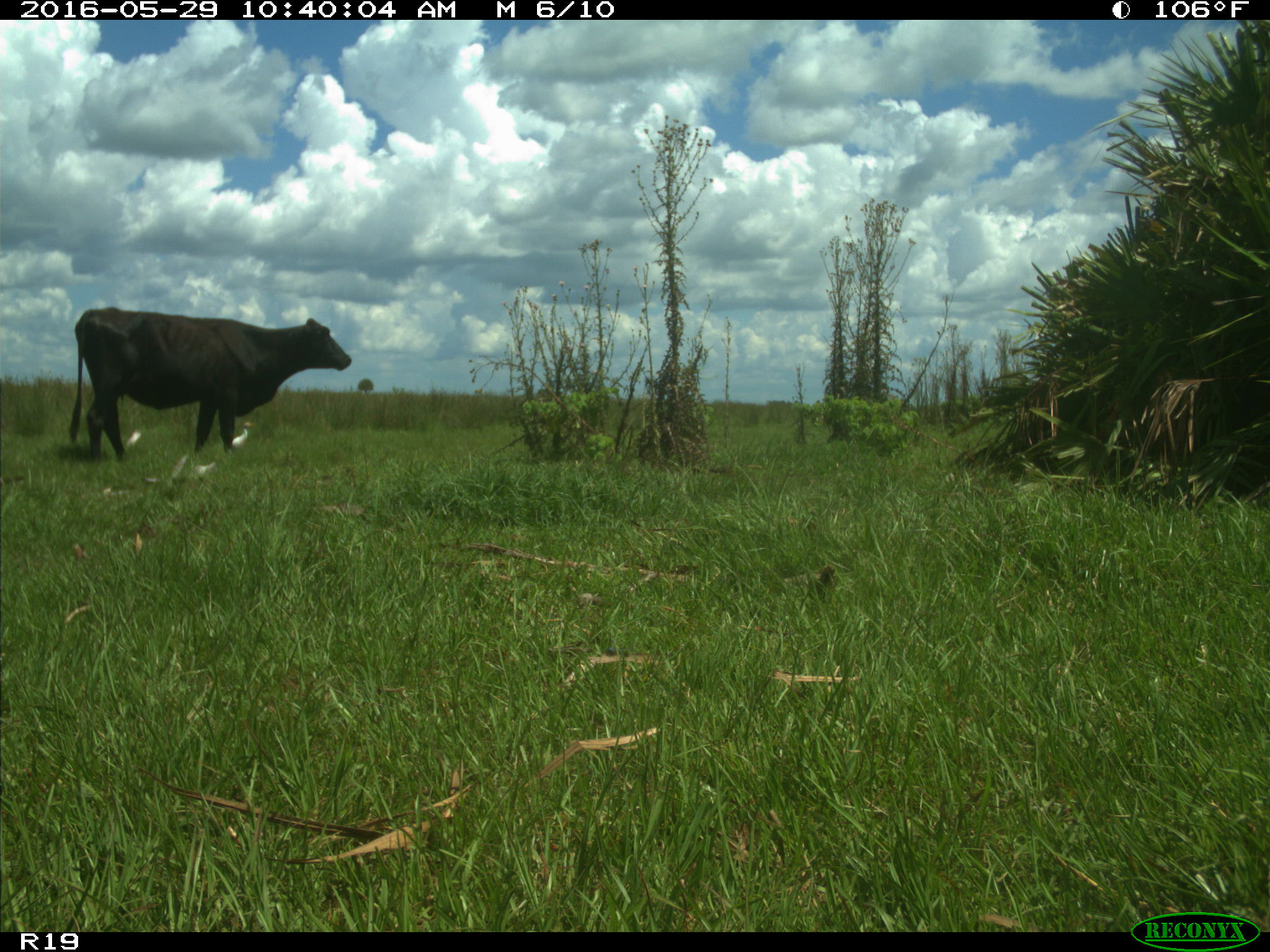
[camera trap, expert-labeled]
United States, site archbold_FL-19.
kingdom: Animalia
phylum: Chordata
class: Mammalia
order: Artiodactyla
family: Bovidae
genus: Bos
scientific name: Bos taurus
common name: domestic cow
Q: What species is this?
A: Bos taurus (domestic cow).